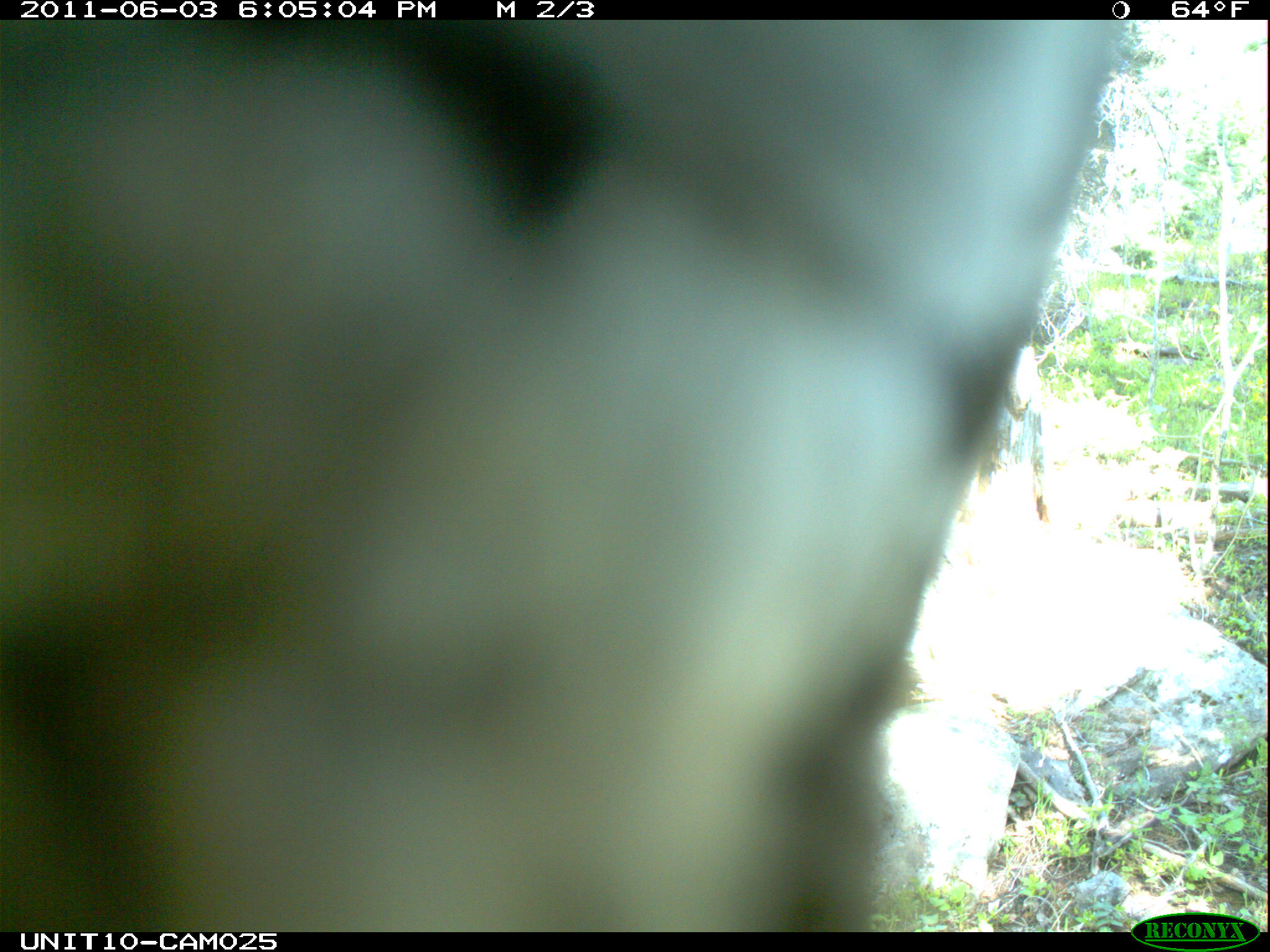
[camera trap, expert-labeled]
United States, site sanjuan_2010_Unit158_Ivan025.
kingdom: Animalia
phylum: Chordata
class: Aves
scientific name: Aves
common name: birds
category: unidentified bird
Unidentified bird (birds) (Aves).